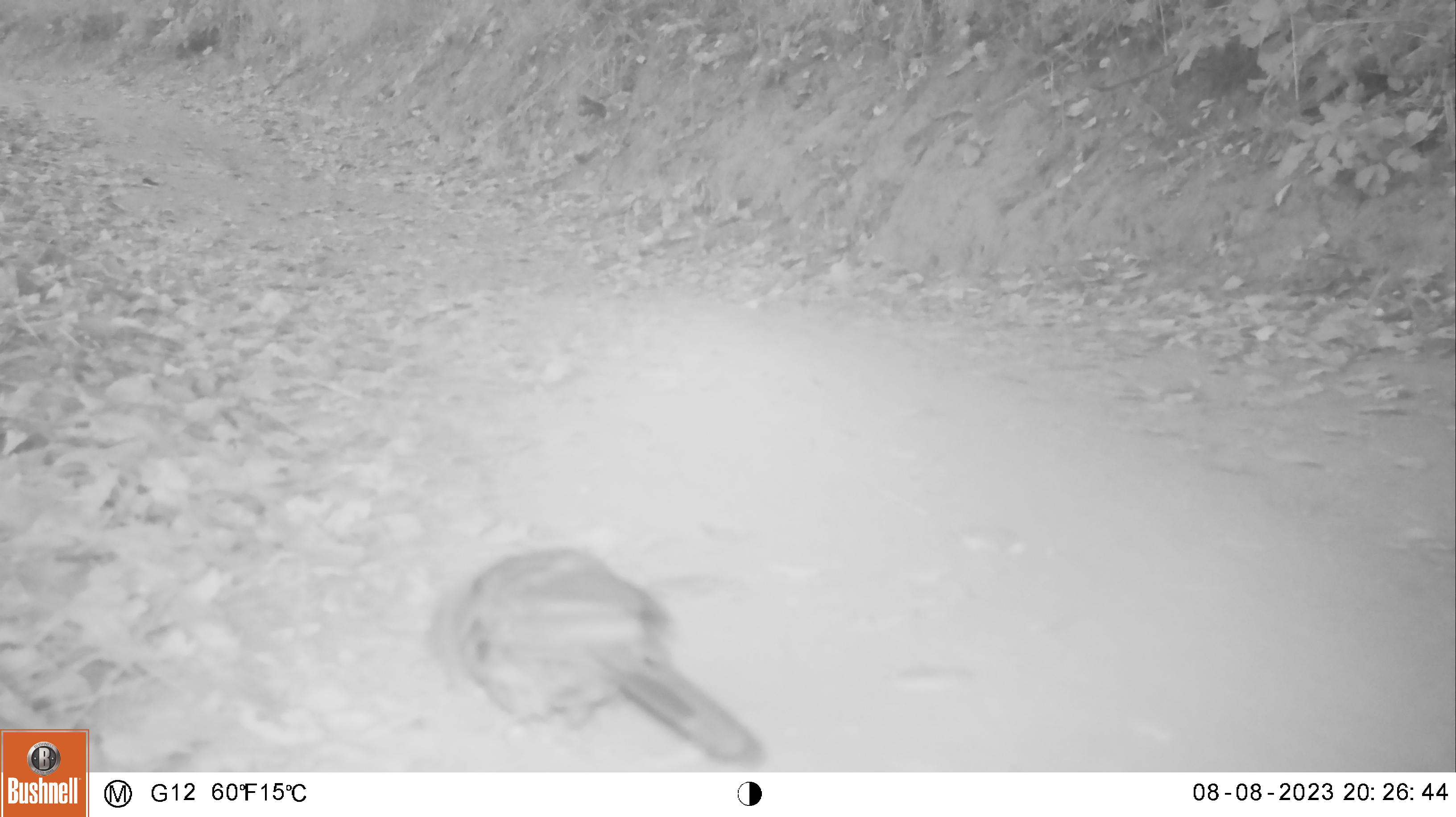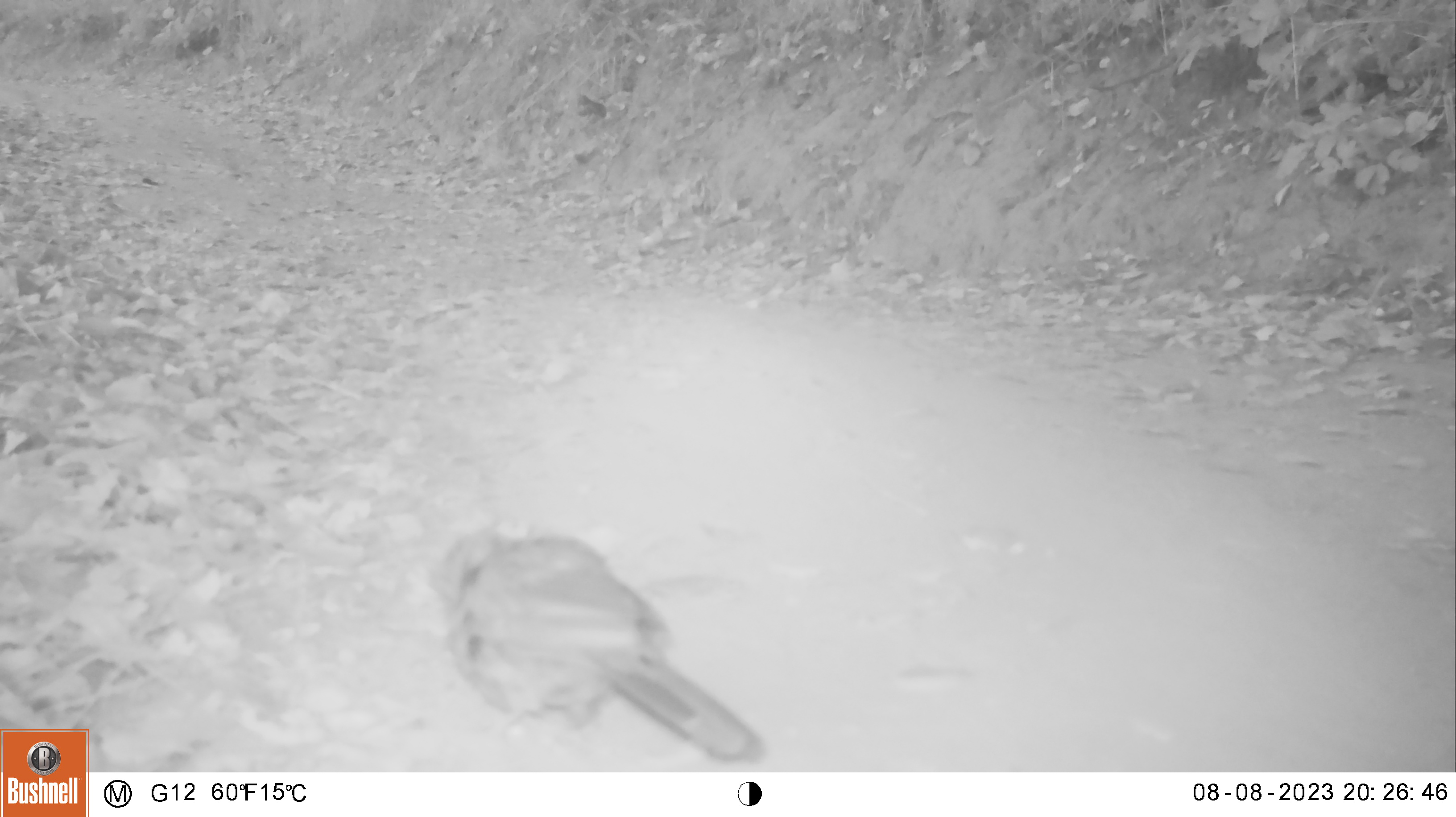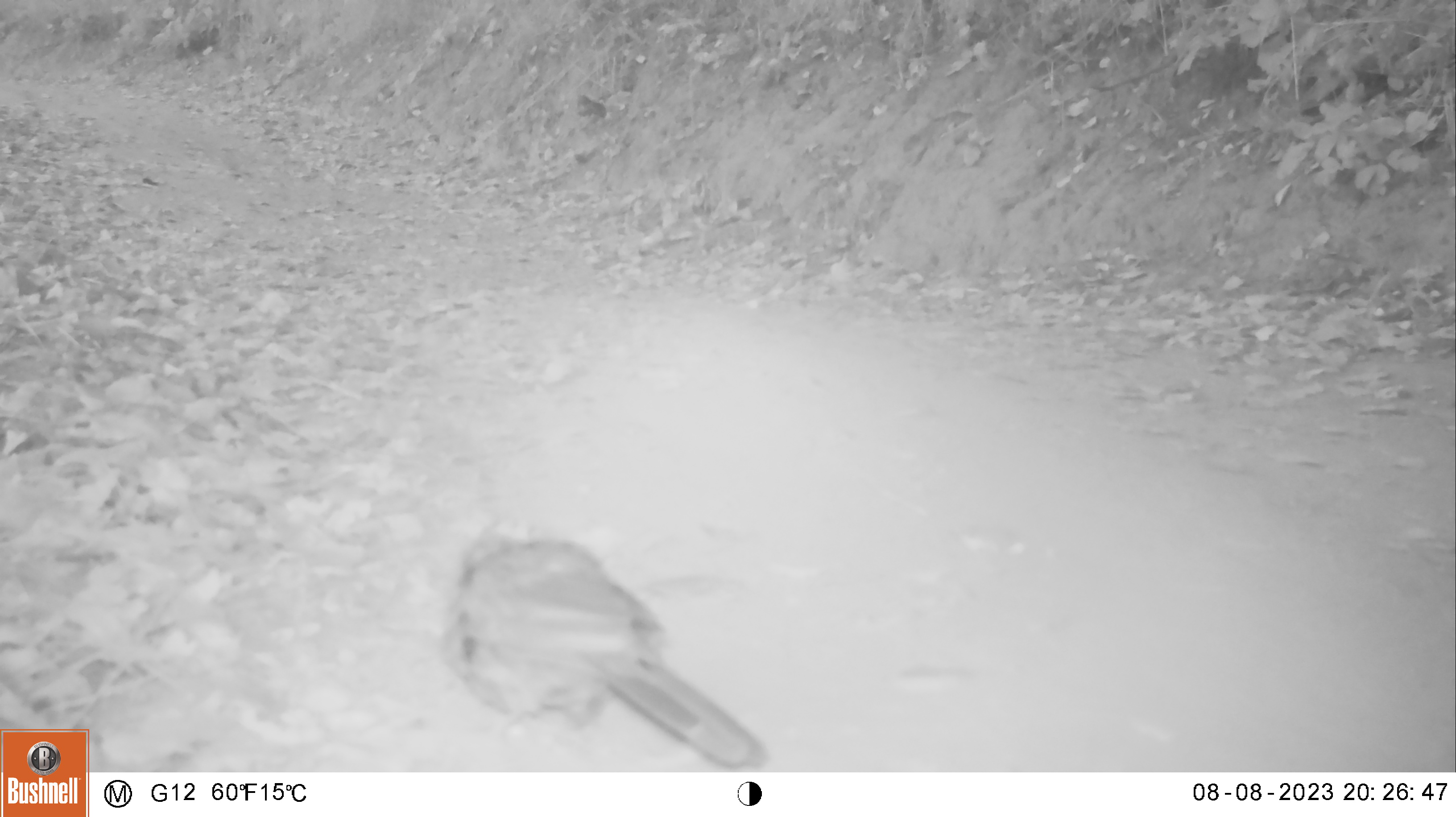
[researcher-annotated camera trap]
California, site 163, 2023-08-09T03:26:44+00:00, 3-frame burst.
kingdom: Animalia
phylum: Chordata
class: Aves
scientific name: Aves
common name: bird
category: unknown bird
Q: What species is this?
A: Unknown bird (bird) (Aves).